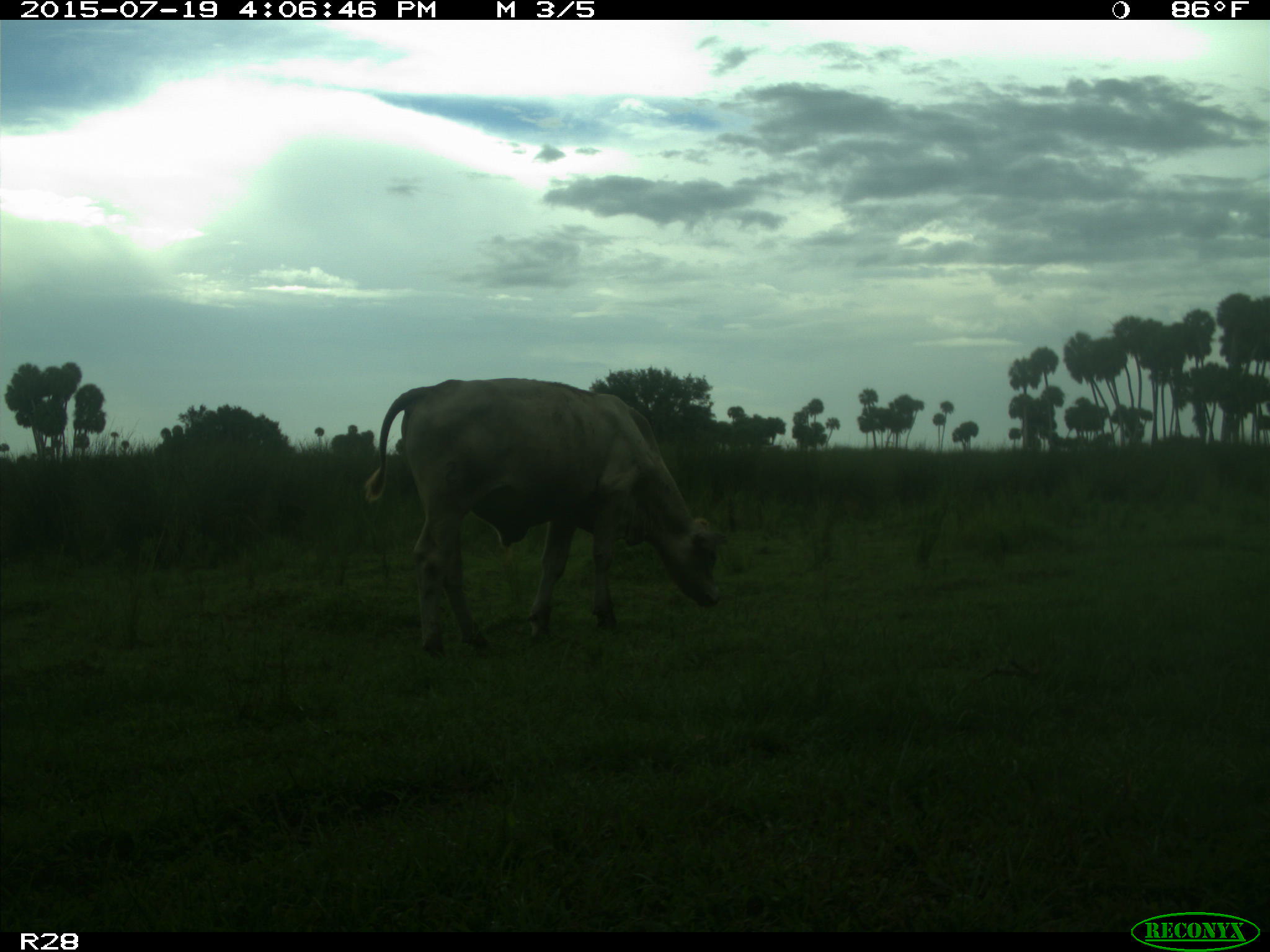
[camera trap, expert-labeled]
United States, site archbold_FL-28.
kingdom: Animalia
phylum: Chordata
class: Mammalia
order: Artiodactyla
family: Bovidae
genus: Bos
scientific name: Bos taurus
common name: domestic cow